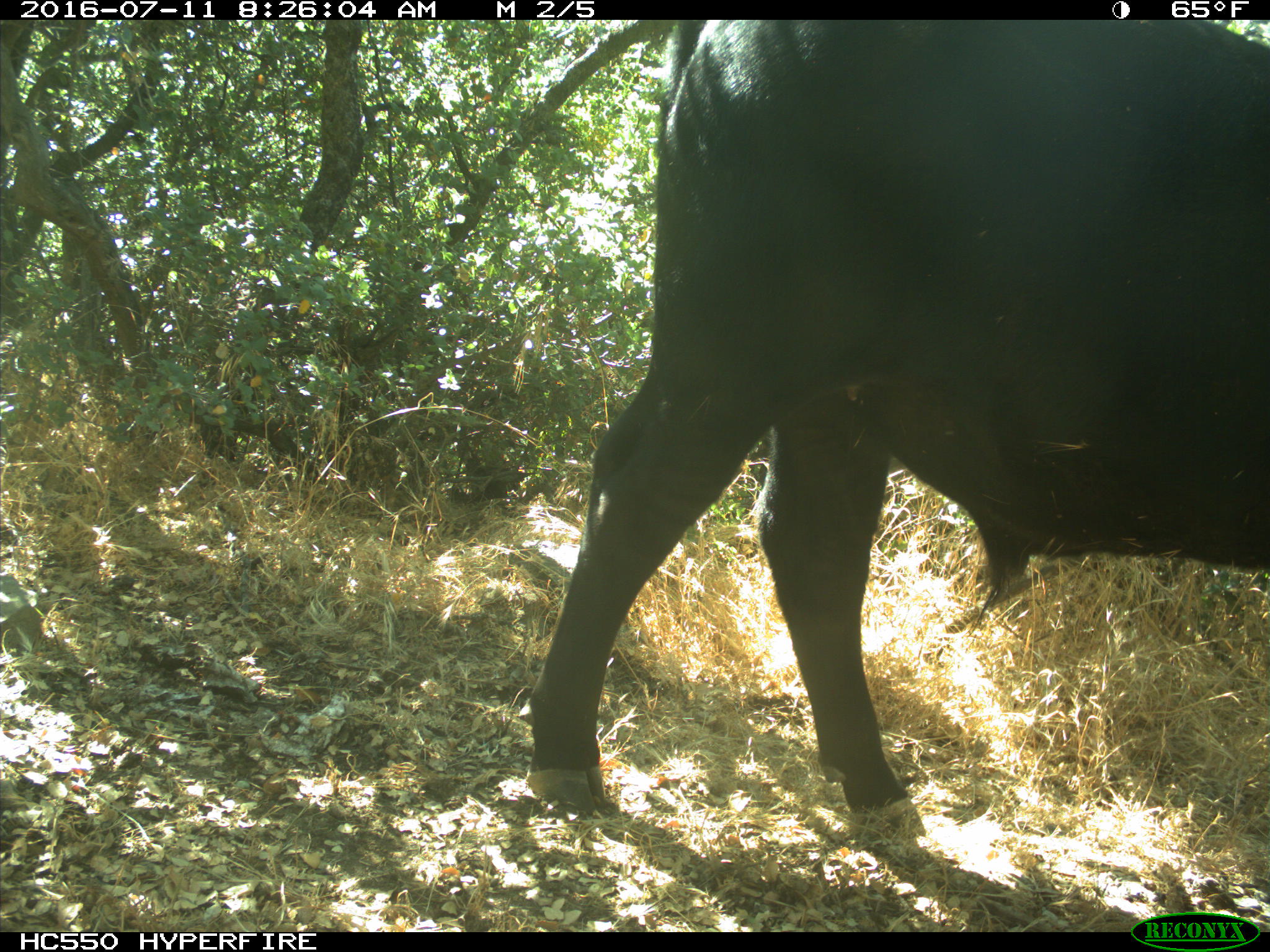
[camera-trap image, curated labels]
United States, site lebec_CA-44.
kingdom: Animalia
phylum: Chordata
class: Mammalia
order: Artiodactyla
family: Bovidae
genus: Bos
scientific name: Bos taurus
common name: domestic cow